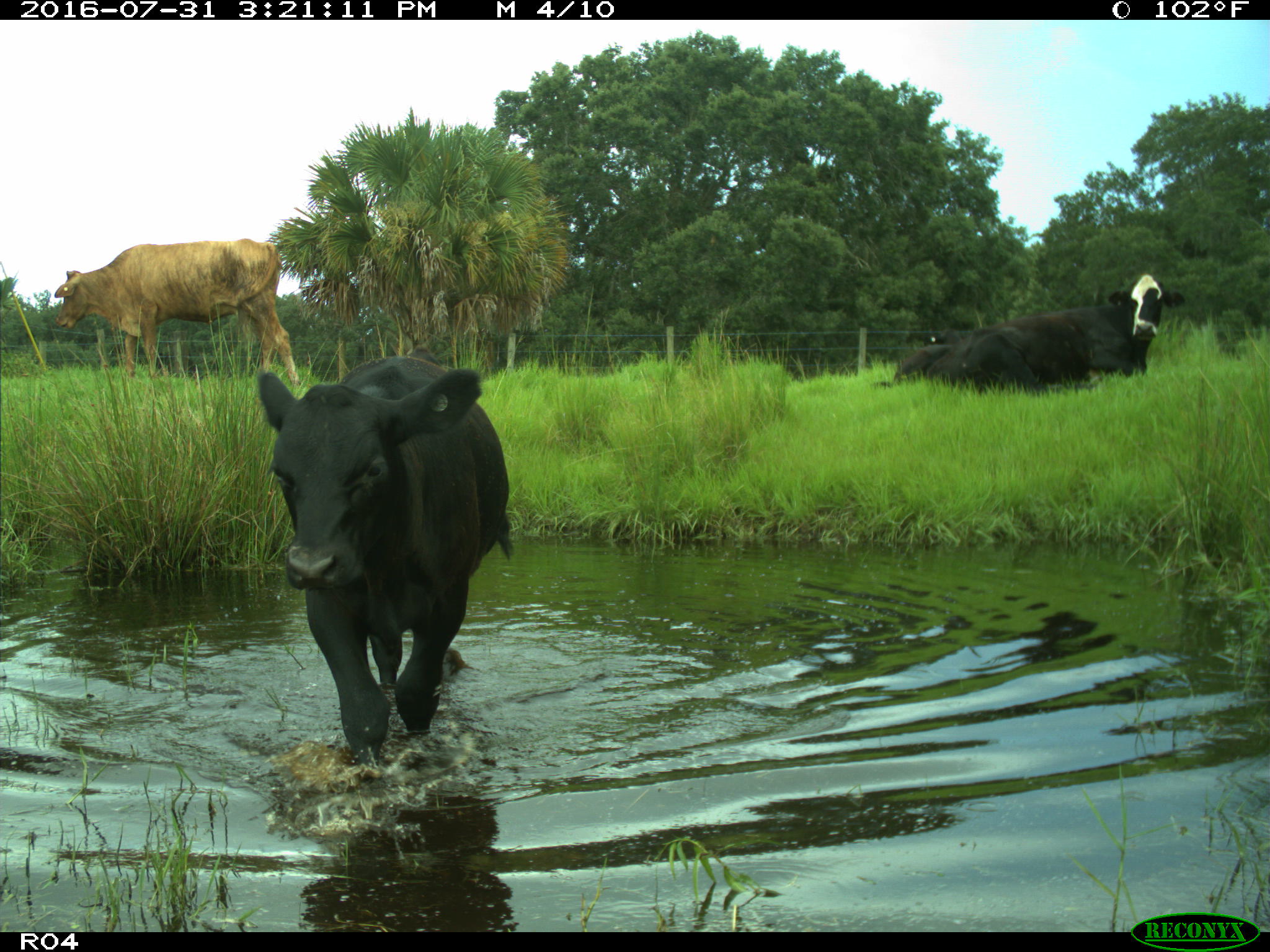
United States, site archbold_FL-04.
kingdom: Animalia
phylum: Chordata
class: Mammalia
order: Artiodactyla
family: Bovidae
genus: Bos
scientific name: Bos taurus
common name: domestic cow